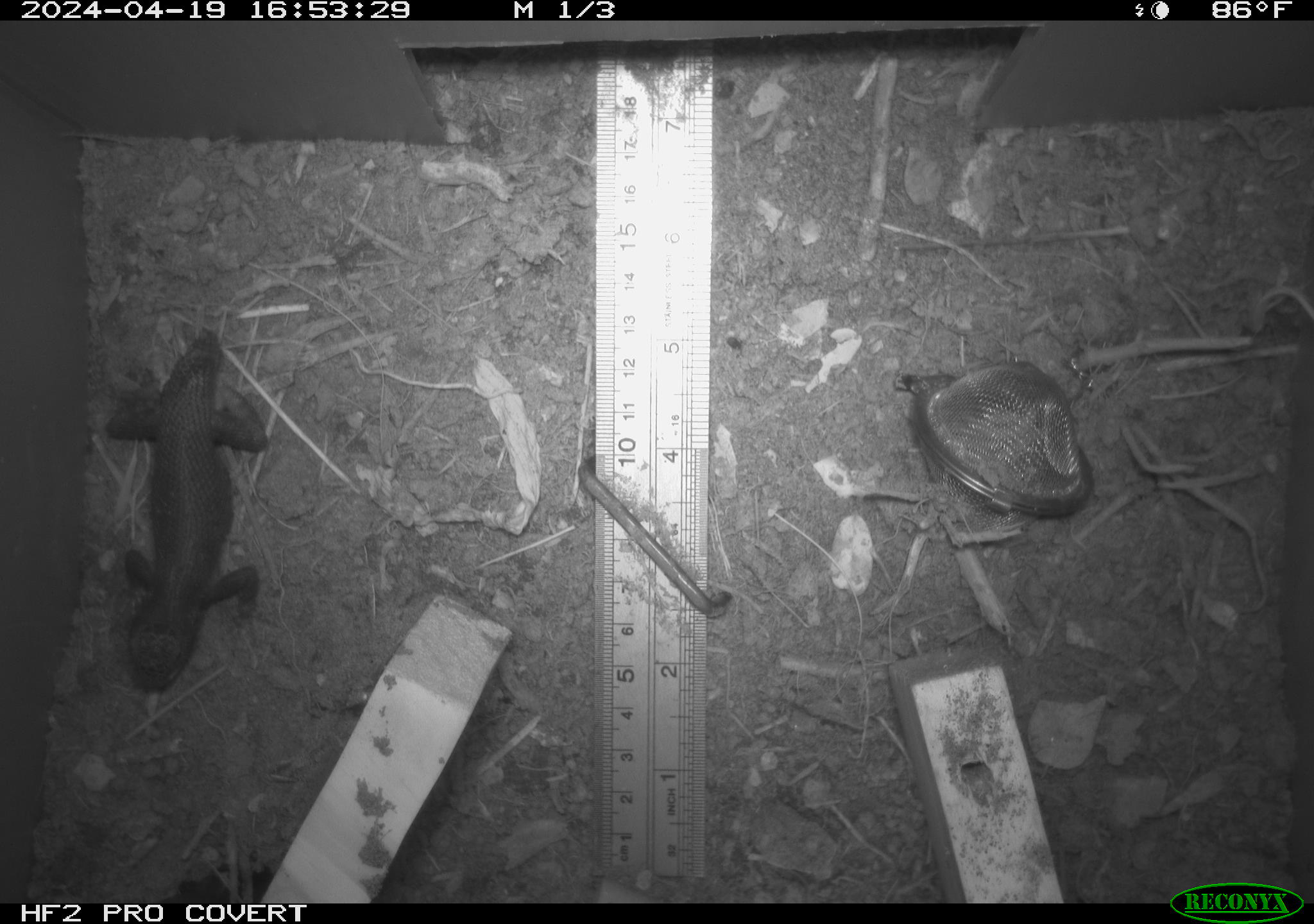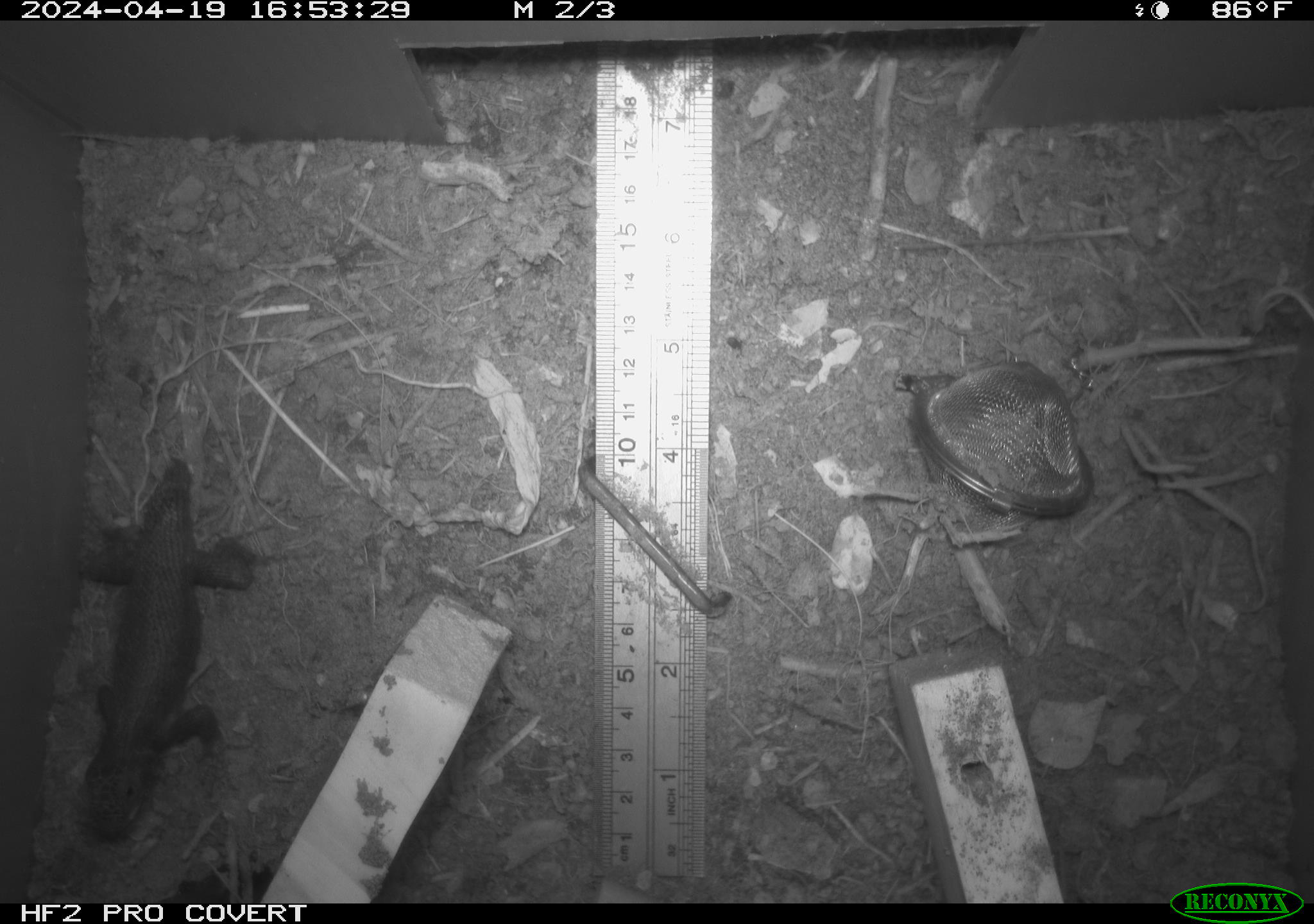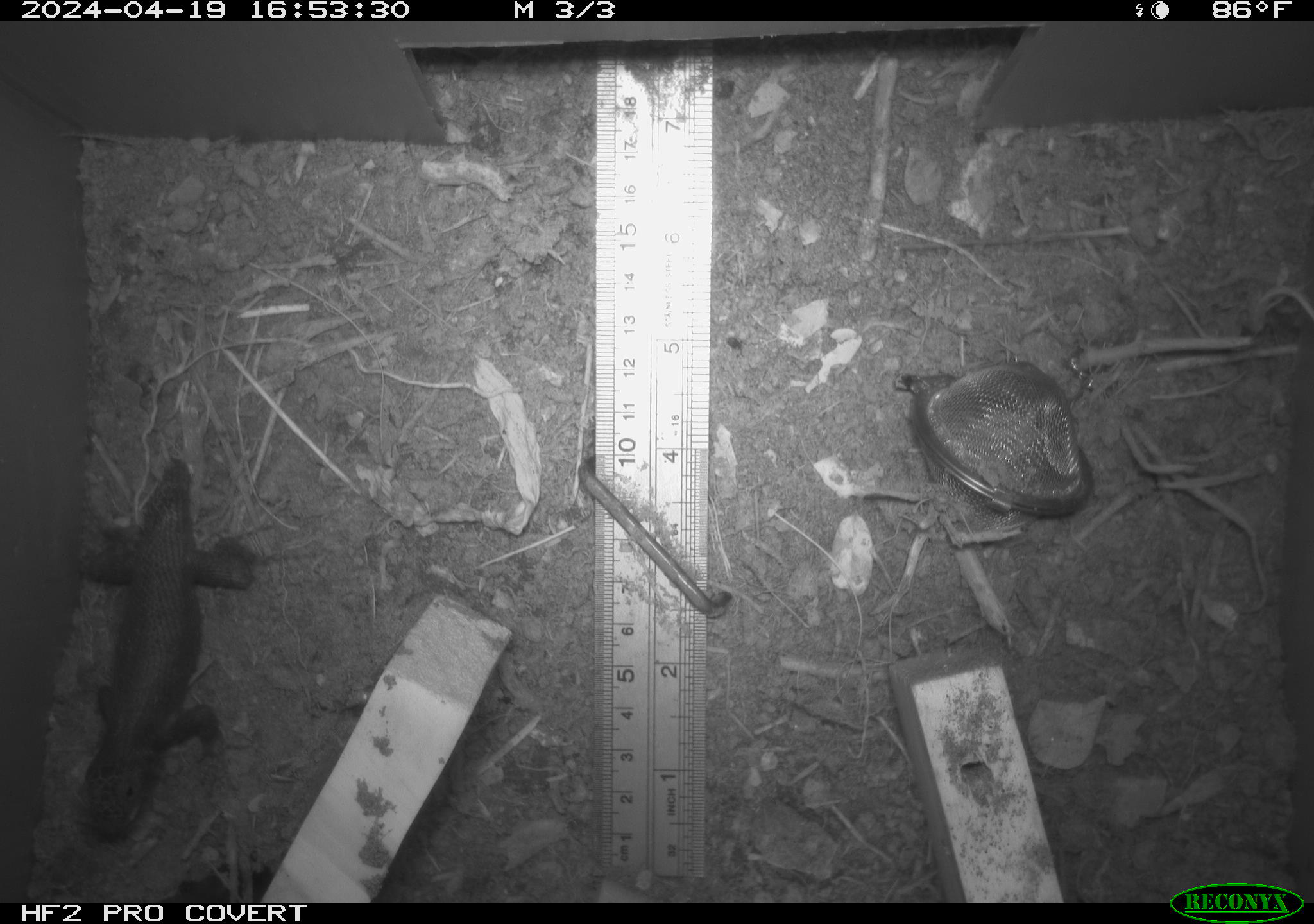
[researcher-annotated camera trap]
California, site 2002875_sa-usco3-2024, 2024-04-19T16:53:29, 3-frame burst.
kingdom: Animalia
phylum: Chordata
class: Reptilia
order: Squamata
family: Phrynosomatidae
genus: Sceloporus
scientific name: Sceloporus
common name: spiny lizards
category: sceloporus species